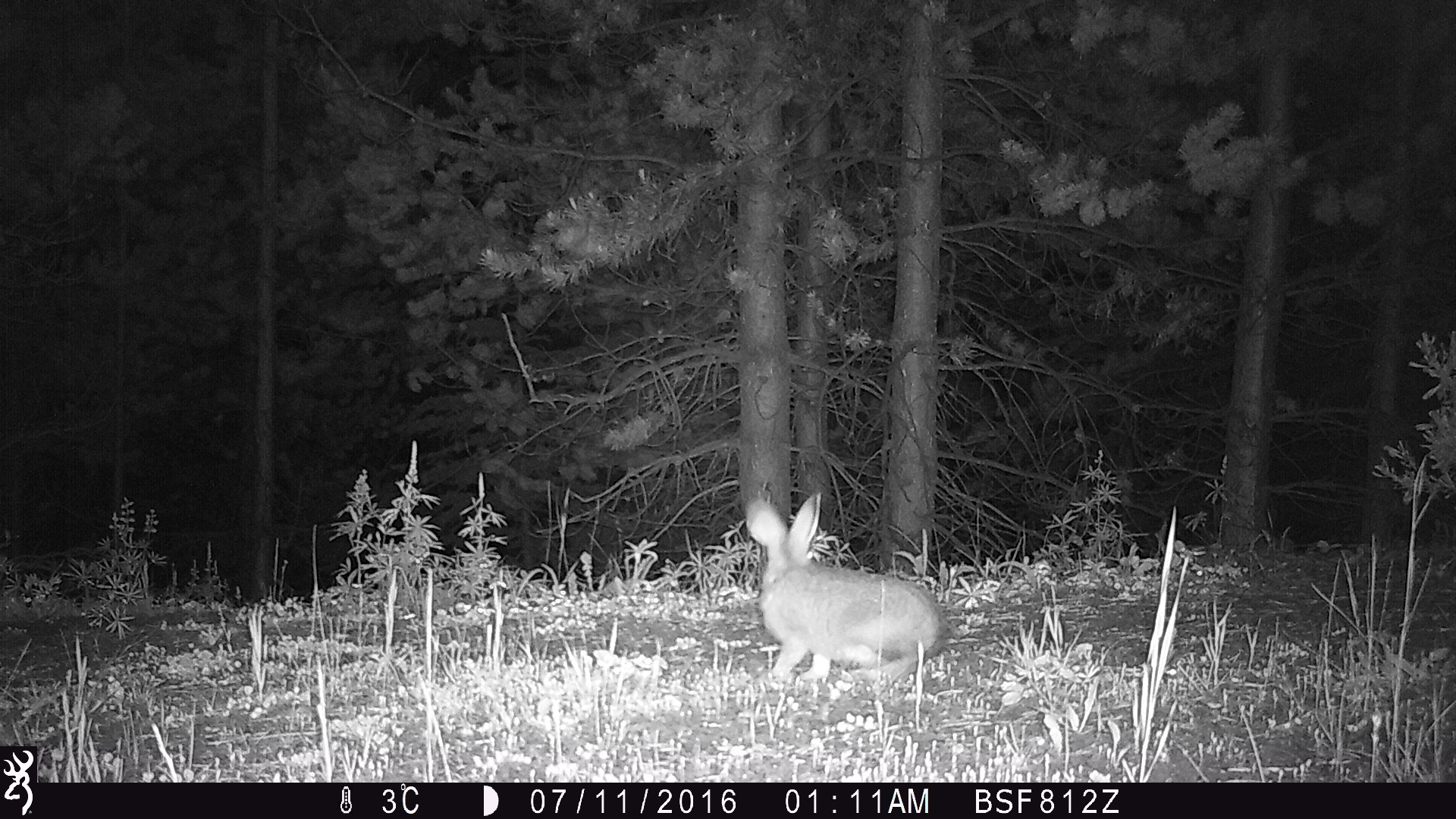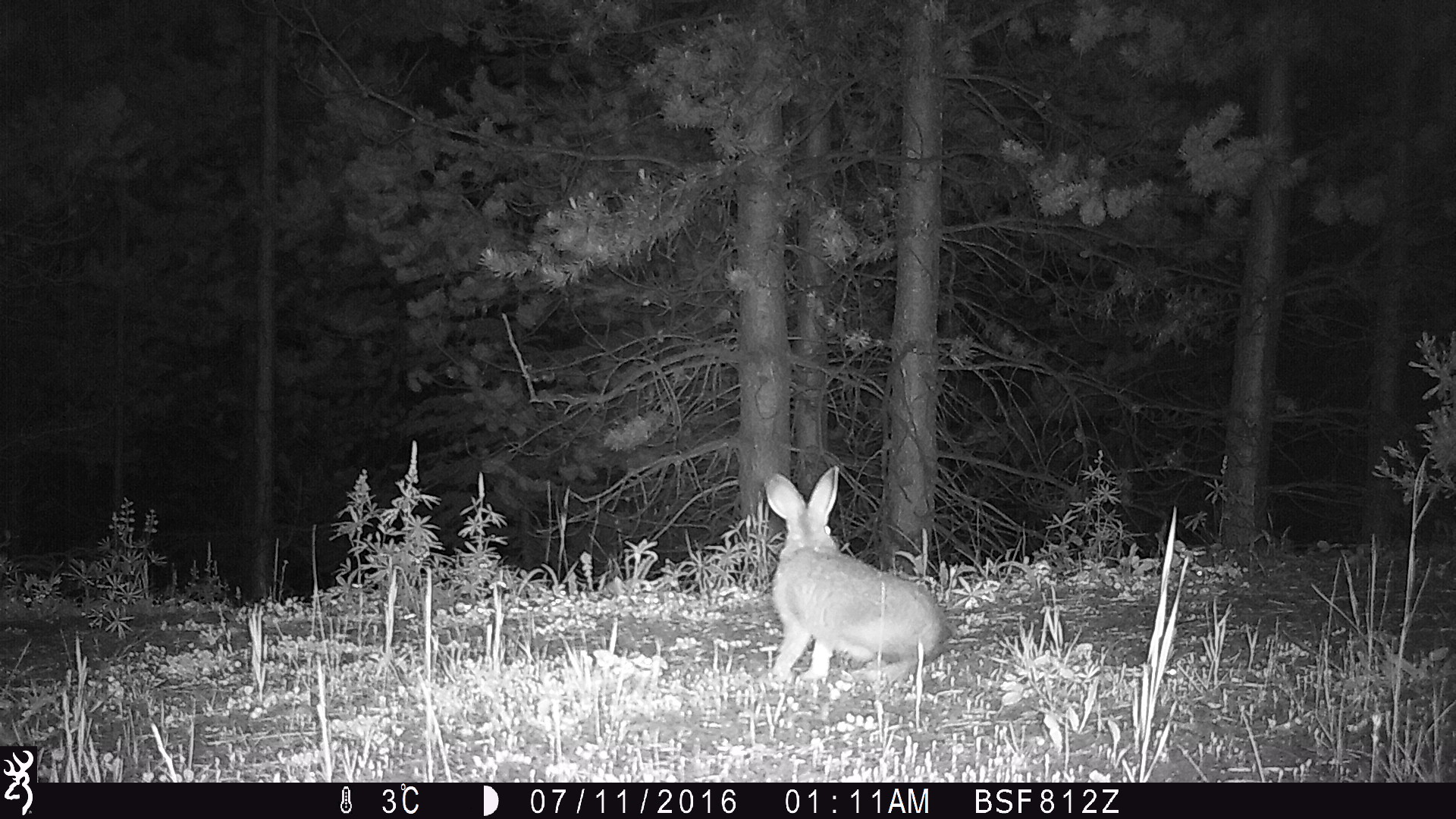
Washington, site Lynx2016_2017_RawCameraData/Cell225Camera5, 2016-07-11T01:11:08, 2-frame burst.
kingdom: Animalia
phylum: Chordata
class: Mammalia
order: Lagomorpha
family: Leporidae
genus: Lepus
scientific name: Lepus americanus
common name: snowshoe hare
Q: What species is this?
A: Lepus americanus (snowshoe hare).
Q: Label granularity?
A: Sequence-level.